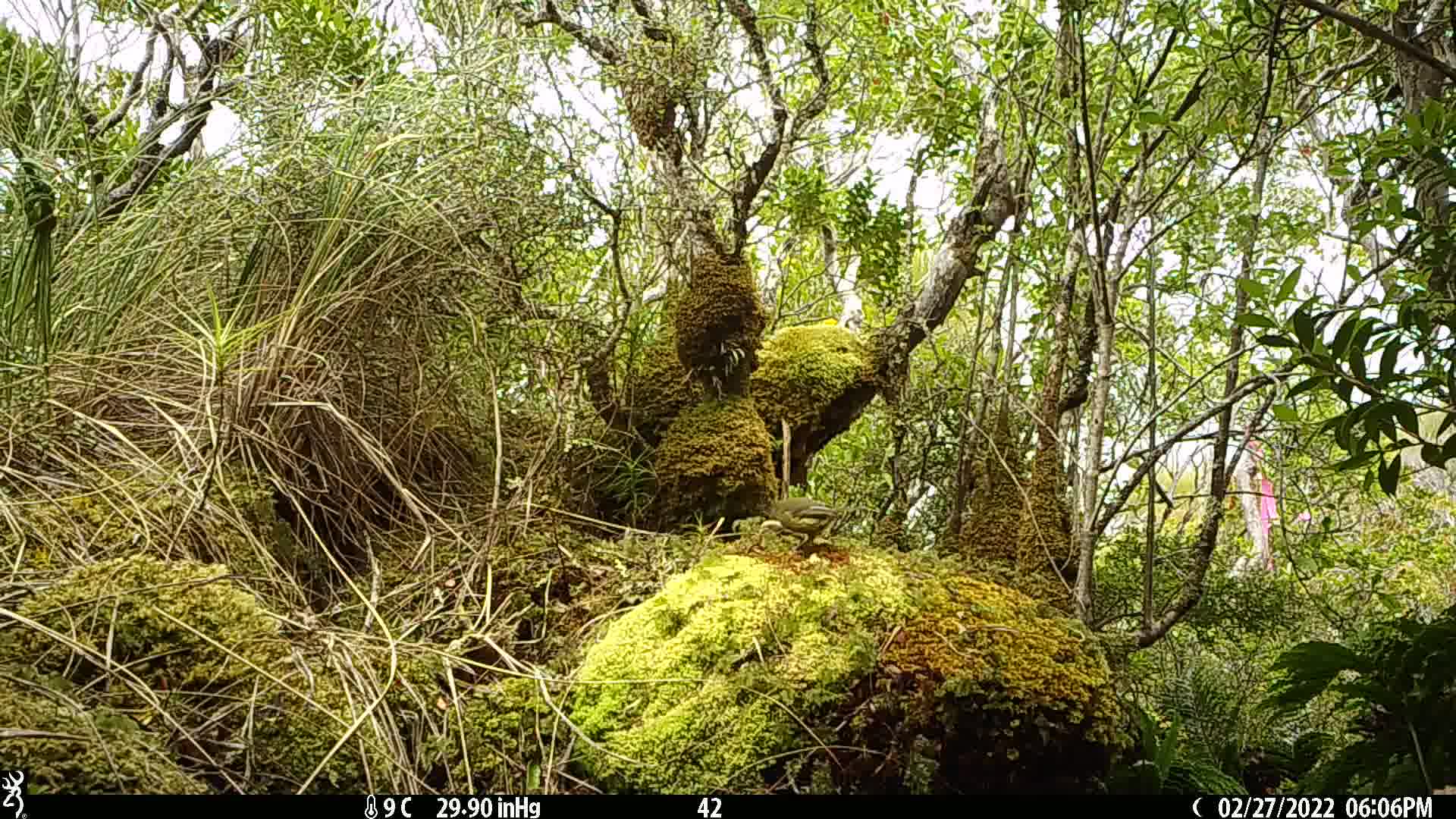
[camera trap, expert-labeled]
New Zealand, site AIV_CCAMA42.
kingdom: Animalia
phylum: Chordata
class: Aves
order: Passeriformes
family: Meliphagidae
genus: Anthornis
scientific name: Anthornis melanura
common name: new zealand bellbird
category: bellbird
Bellbird (new zealand bellbird) (Anthornis melanura).